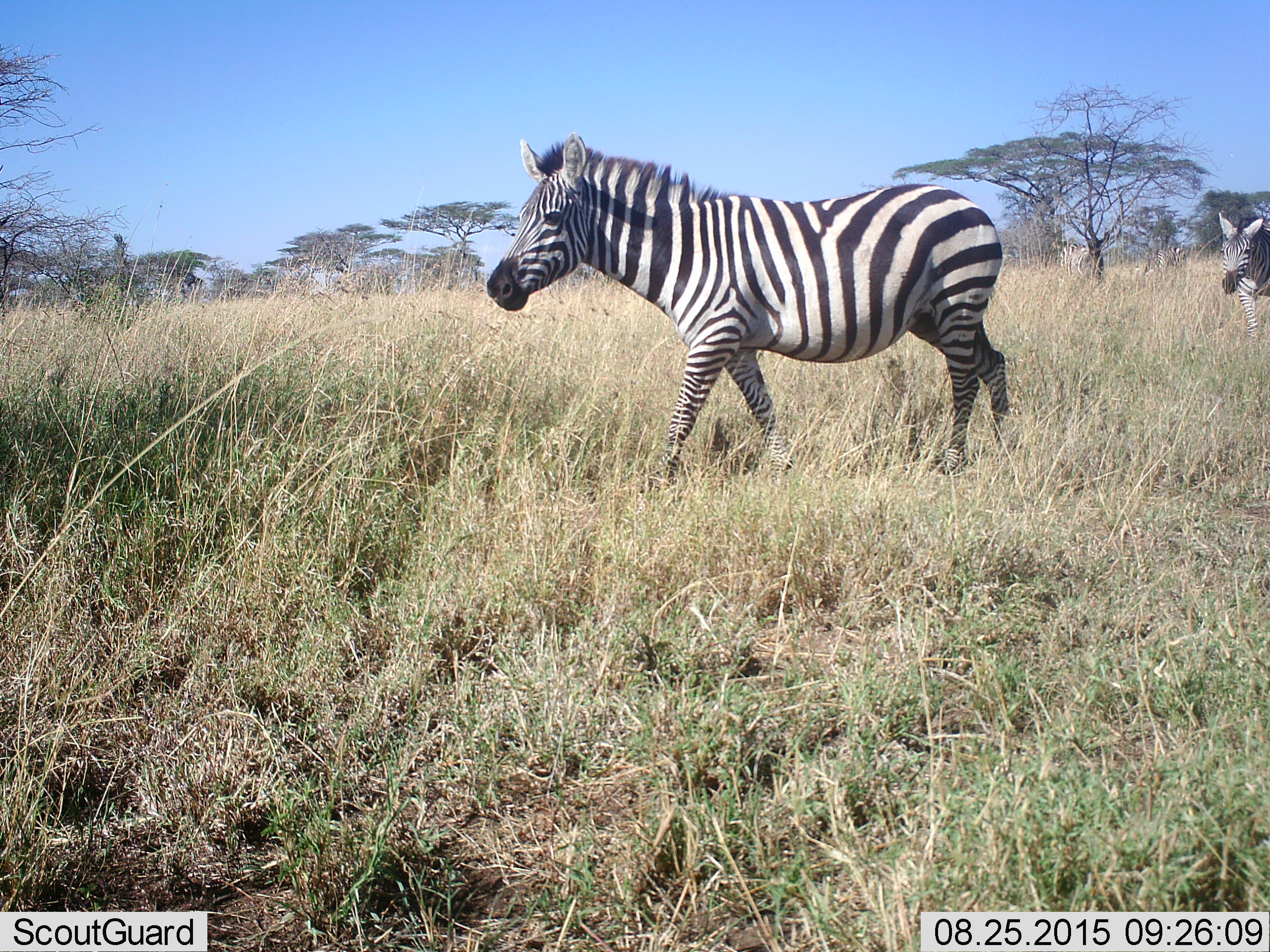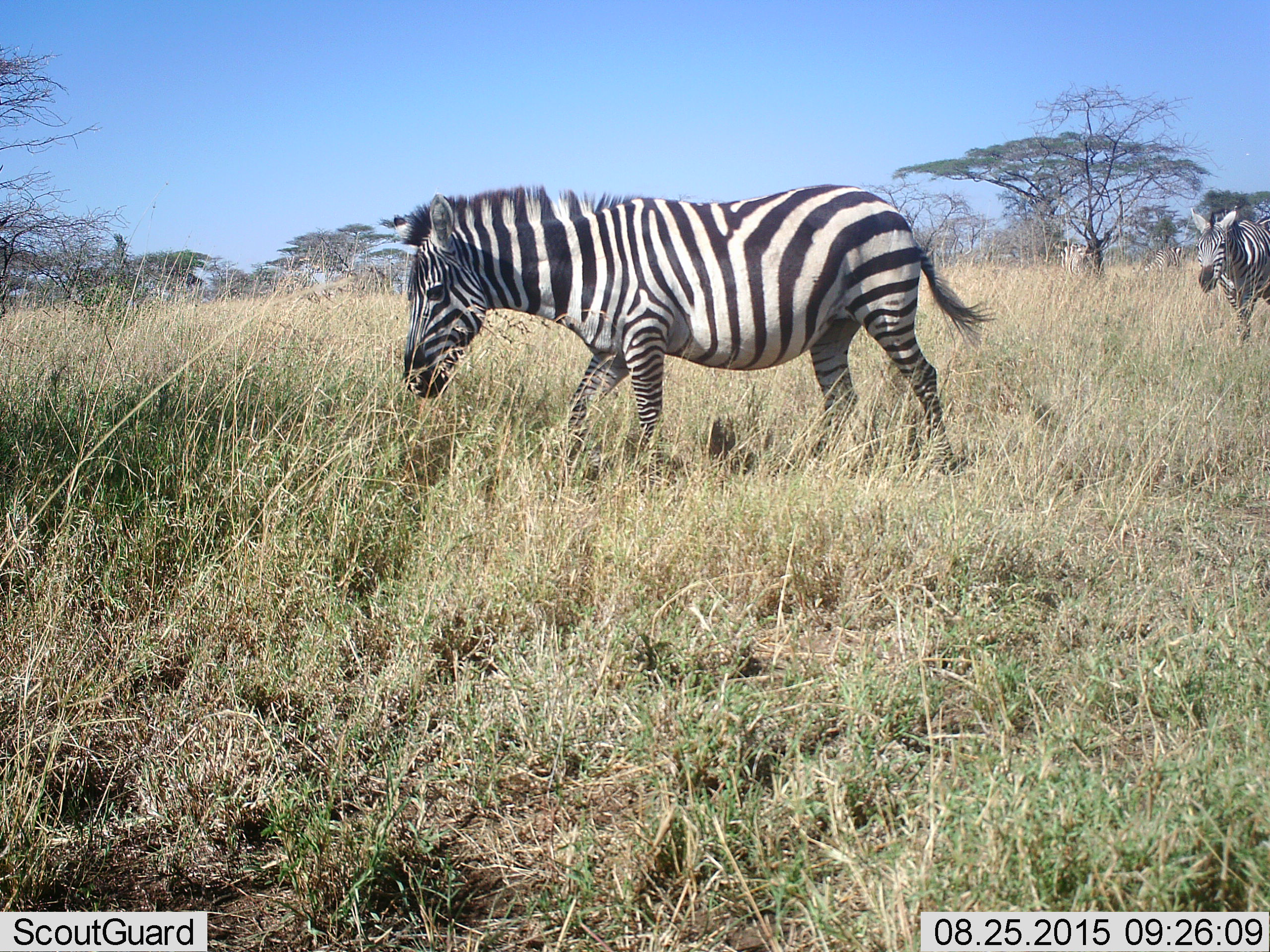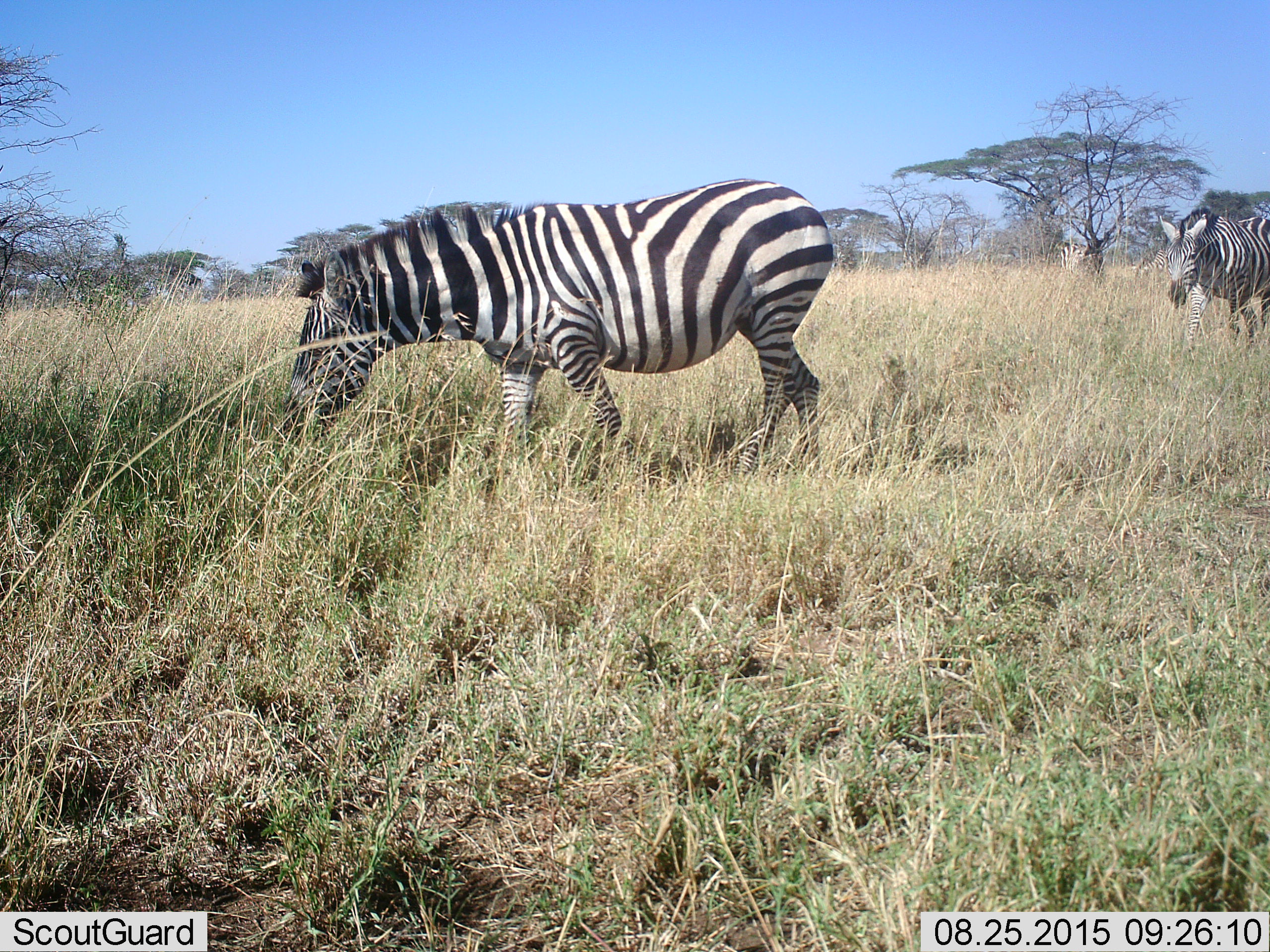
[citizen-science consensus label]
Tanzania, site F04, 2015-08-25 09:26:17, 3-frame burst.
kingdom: Animalia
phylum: Chordata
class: Mammalia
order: Perissodactyla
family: Equidae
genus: Equus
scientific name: Equus quagga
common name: plains zebra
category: zebra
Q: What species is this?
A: Zebra (plains zebra) (Equus quagga).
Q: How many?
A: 4.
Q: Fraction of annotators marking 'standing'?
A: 38%.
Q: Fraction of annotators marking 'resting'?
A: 0%.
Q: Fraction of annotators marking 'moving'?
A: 85%.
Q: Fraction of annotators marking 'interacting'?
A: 0%.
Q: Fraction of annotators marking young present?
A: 8%.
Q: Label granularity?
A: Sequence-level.